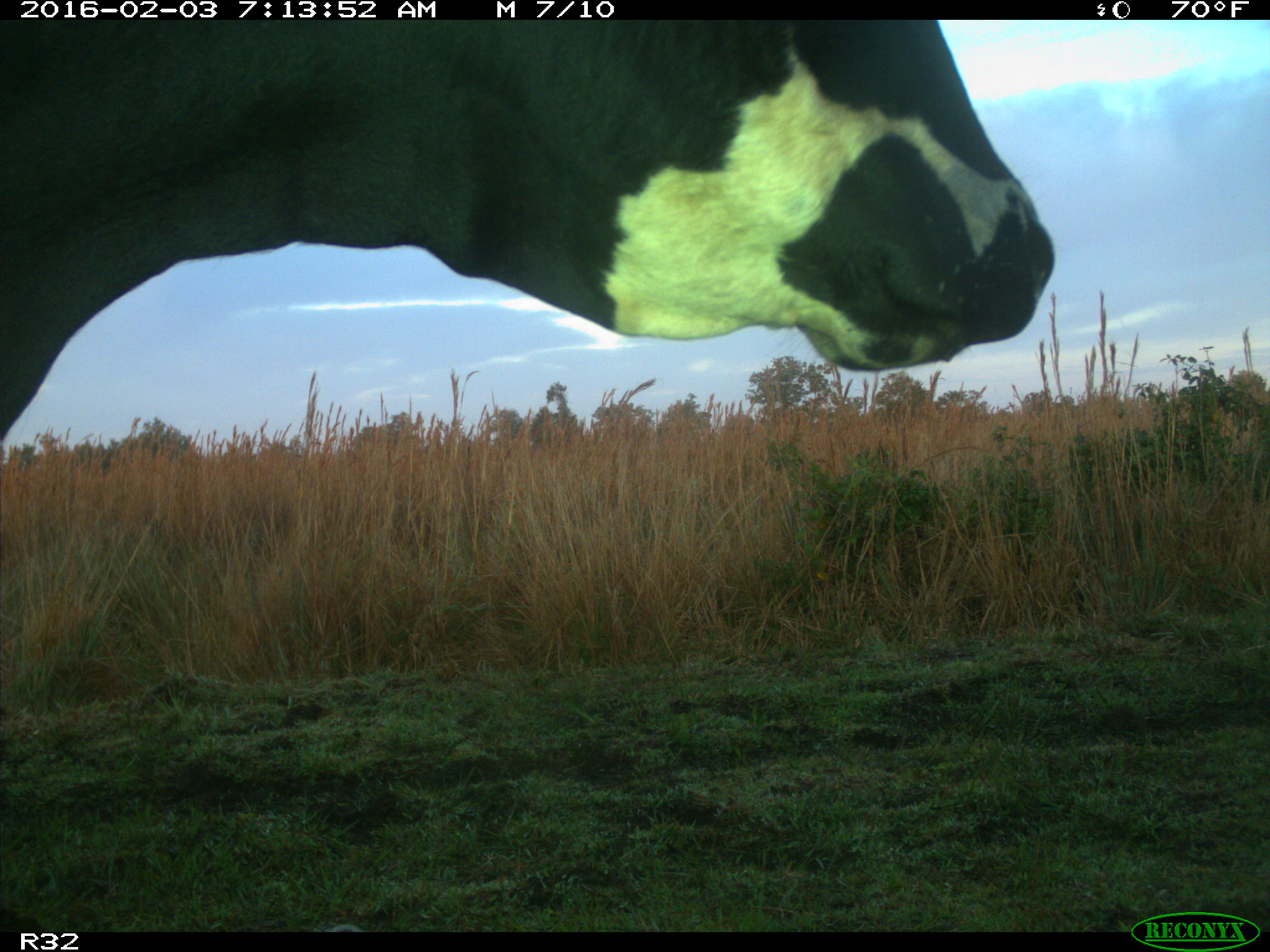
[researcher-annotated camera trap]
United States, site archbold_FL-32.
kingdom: Animalia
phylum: Chordata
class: Mammalia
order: Artiodactyla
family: Bovidae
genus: Bos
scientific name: Bos taurus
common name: domestic cow